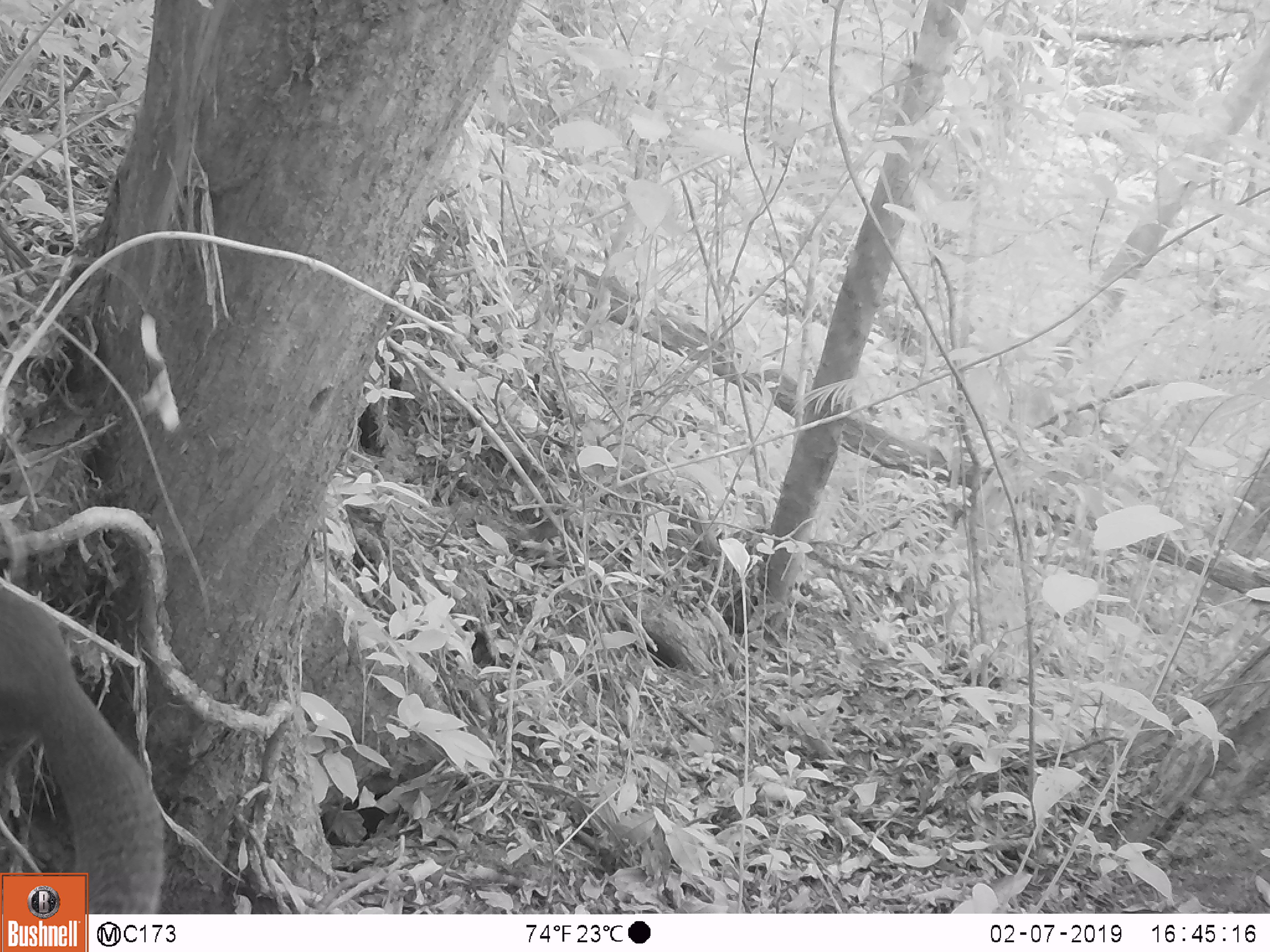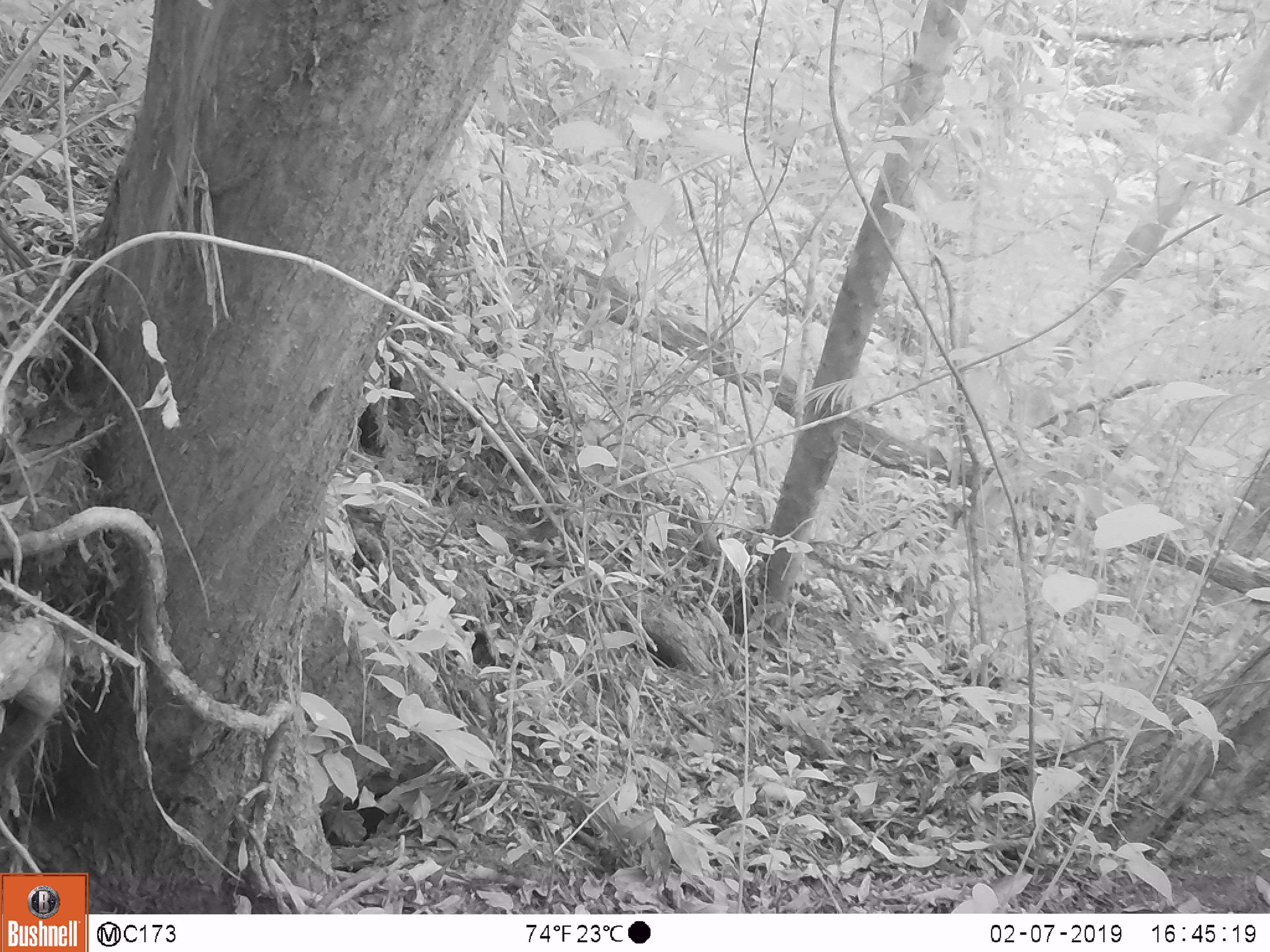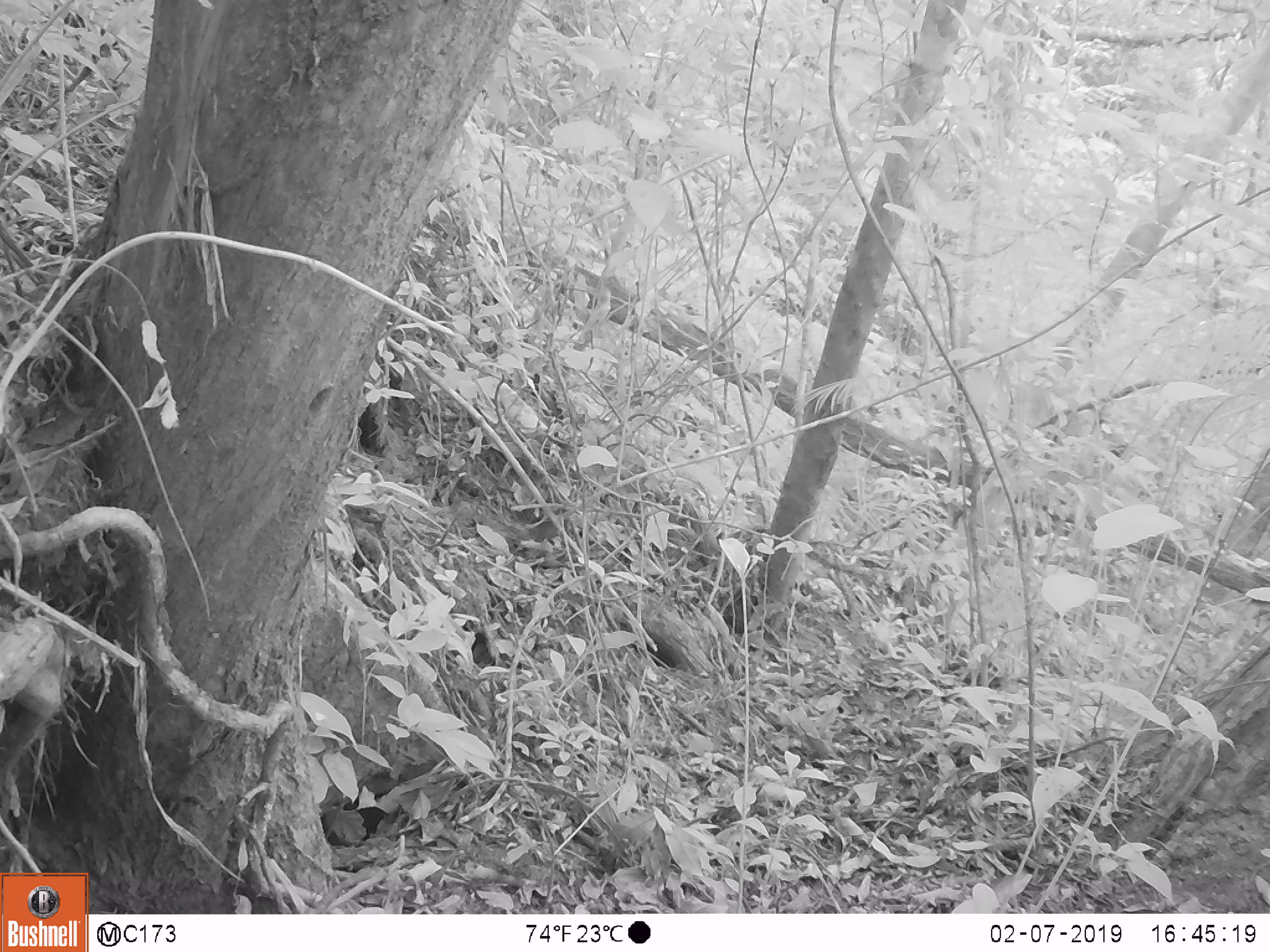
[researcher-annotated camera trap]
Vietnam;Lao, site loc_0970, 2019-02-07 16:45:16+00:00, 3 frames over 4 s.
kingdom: Animalia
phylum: Chordata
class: Mammalia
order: Rodentia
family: Sciuridae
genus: Sciurus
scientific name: Sciurus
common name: squirrel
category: unidentified squirrel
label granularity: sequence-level